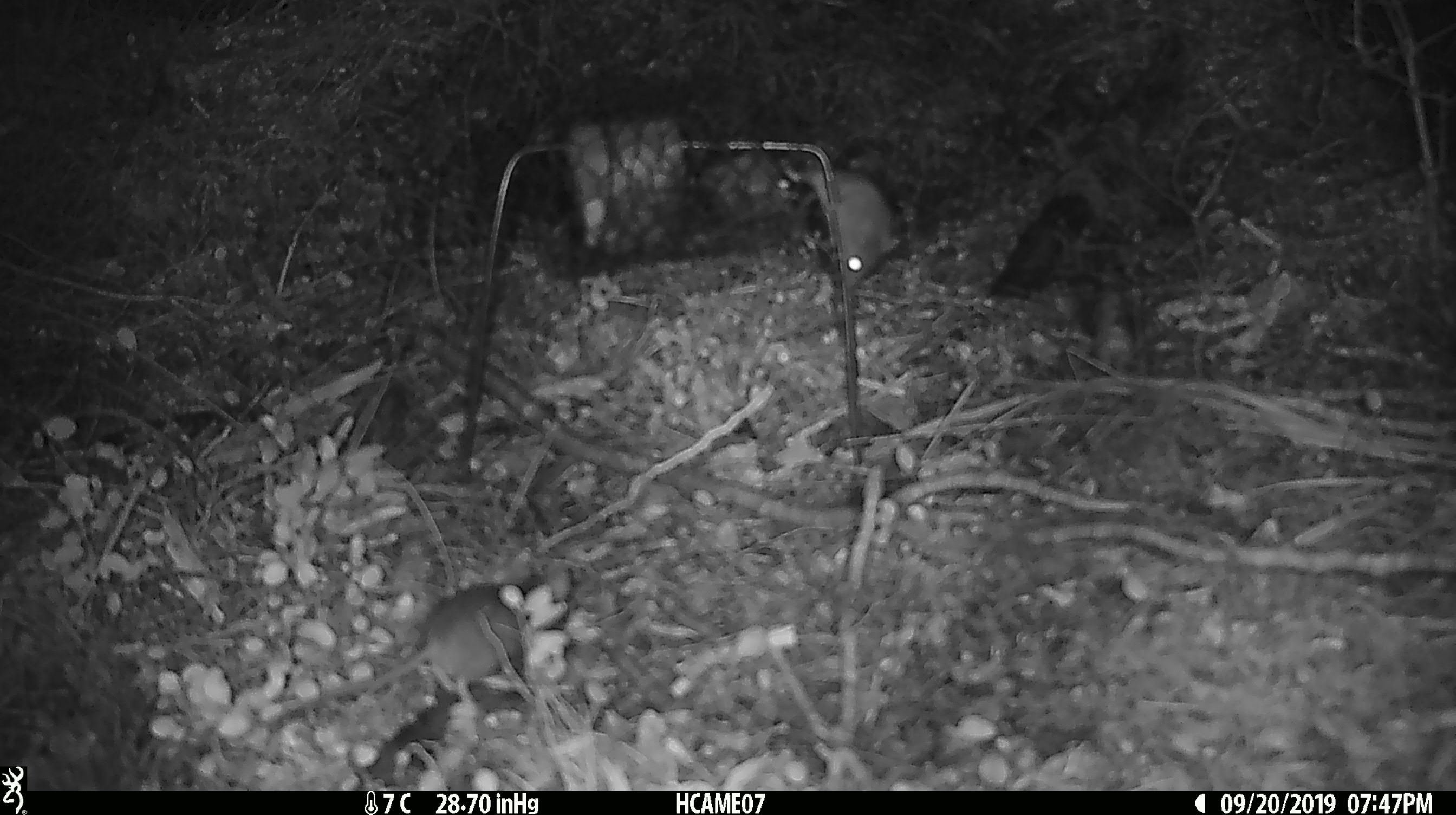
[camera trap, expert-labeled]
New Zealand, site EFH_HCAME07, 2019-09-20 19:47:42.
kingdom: Animalia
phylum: Chordata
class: Mammalia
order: Rodentia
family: Muridae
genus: Mus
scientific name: Mus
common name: mouse